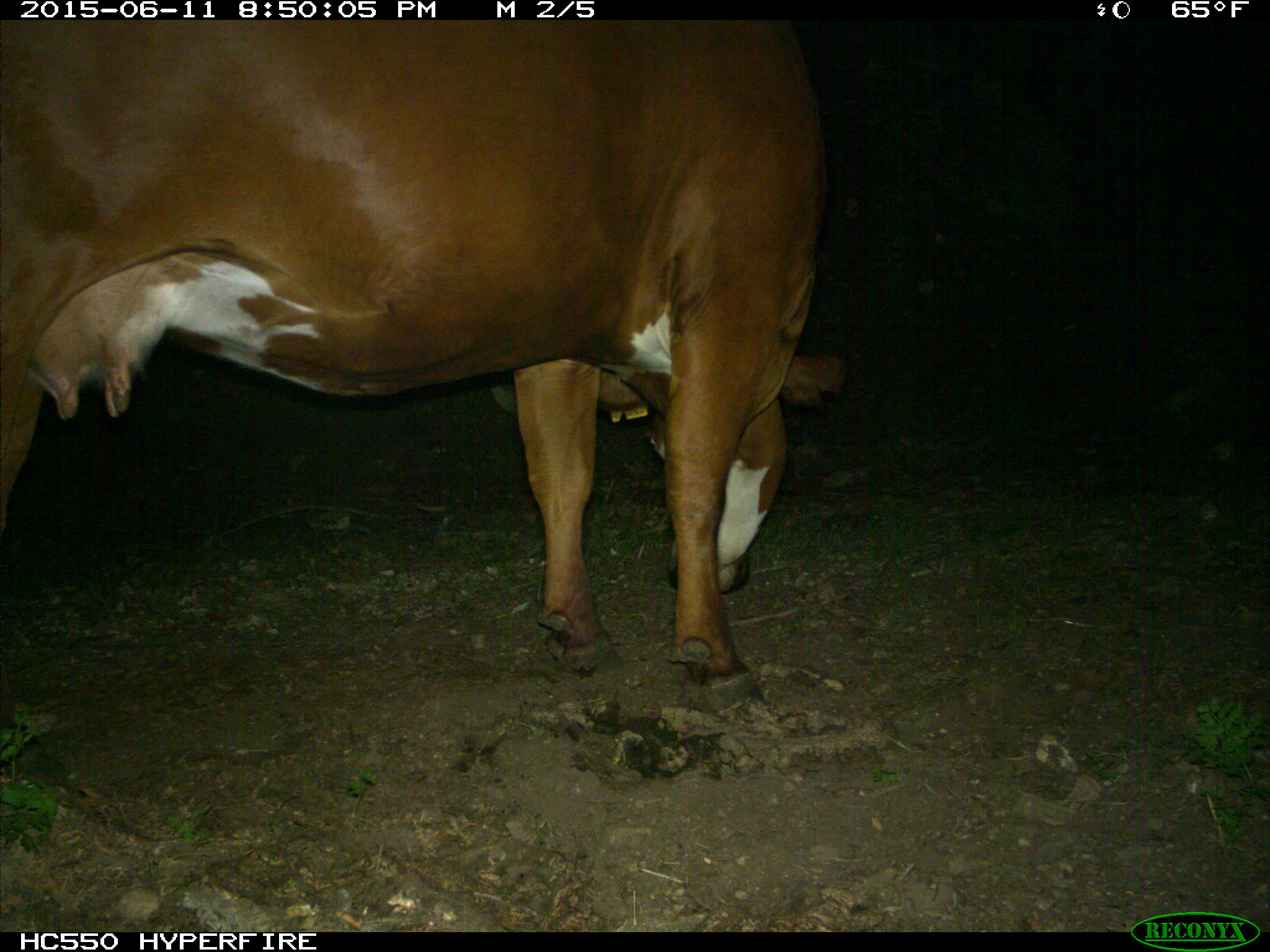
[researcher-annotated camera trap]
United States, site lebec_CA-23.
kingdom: Animalia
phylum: Chordata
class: Mammalia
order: Artiodactyla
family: Bovidae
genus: Bos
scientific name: Bos taurus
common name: domestic cow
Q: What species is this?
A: Bos taurus (domestic cow).